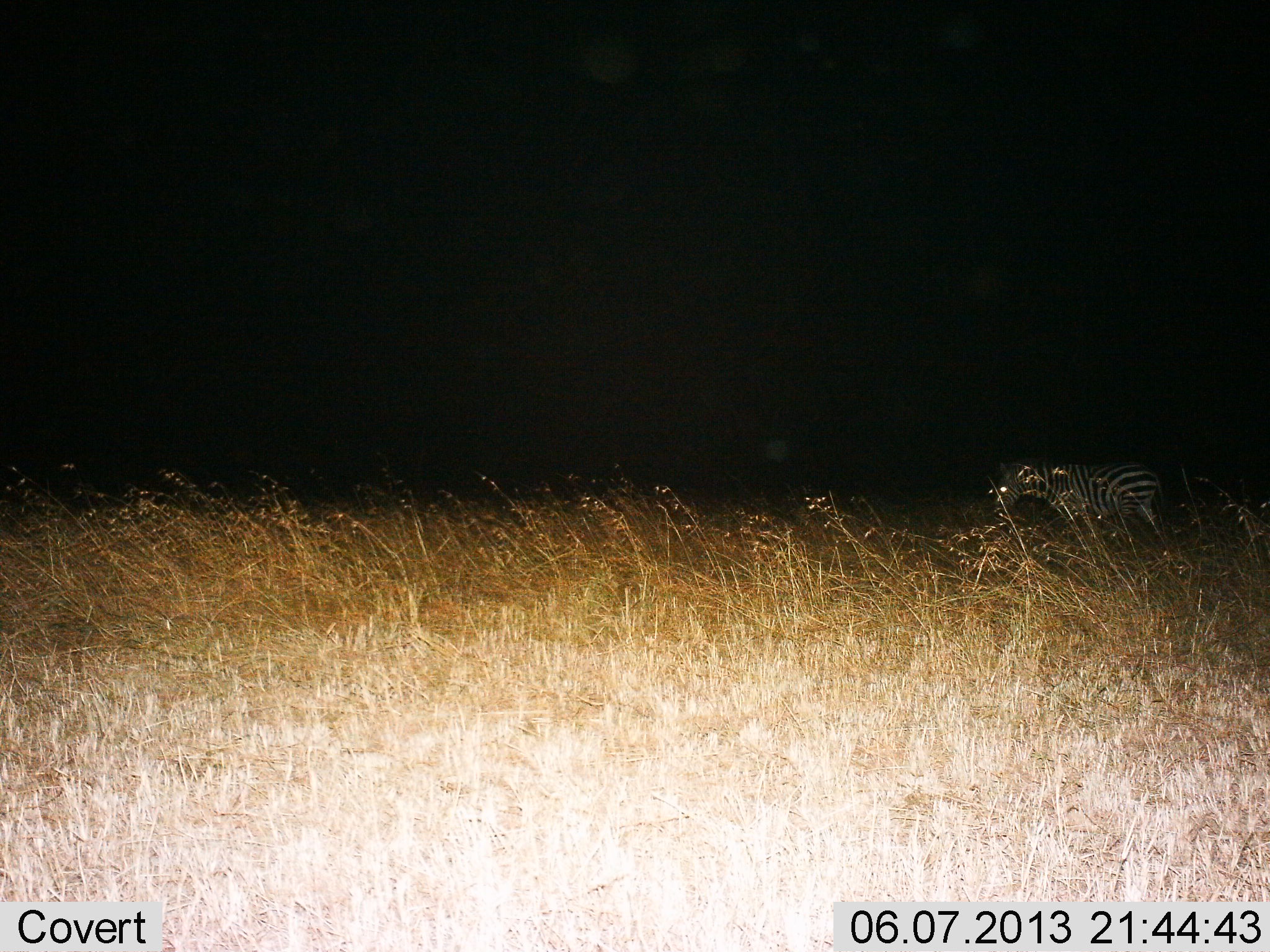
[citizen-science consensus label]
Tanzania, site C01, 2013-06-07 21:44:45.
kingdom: Animalia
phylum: Chordata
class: Mammalia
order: Perissodactyla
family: Equidae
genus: Equus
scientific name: Equus quagga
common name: plains zebra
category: zebra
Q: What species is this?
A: Zebra (plains zebra) (Equus quagga).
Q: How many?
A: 1.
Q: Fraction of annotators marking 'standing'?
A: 37%.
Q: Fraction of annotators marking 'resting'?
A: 0%.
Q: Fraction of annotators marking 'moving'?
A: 60%.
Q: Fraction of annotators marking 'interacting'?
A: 0%.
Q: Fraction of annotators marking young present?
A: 0%.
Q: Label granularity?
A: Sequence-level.